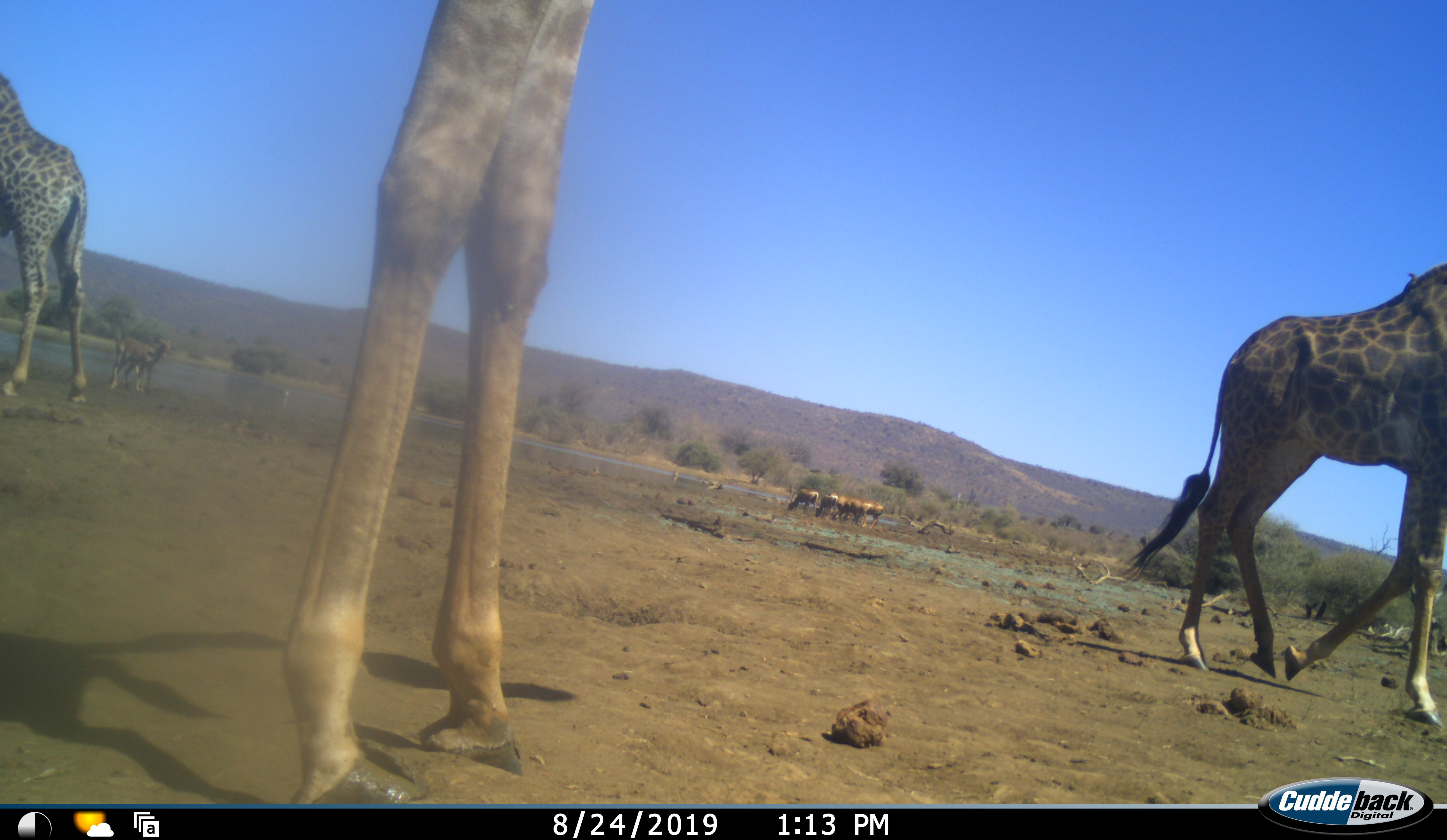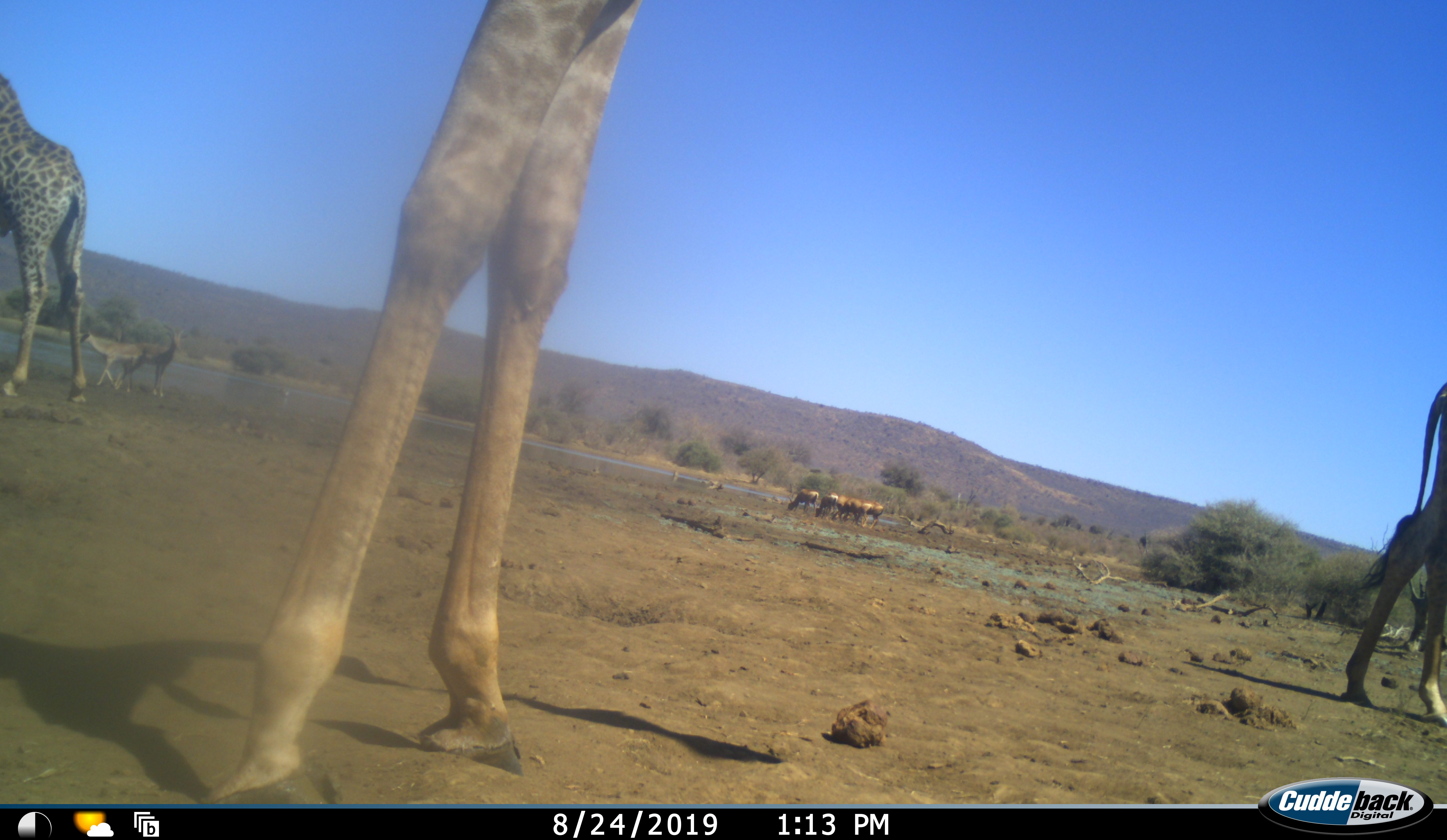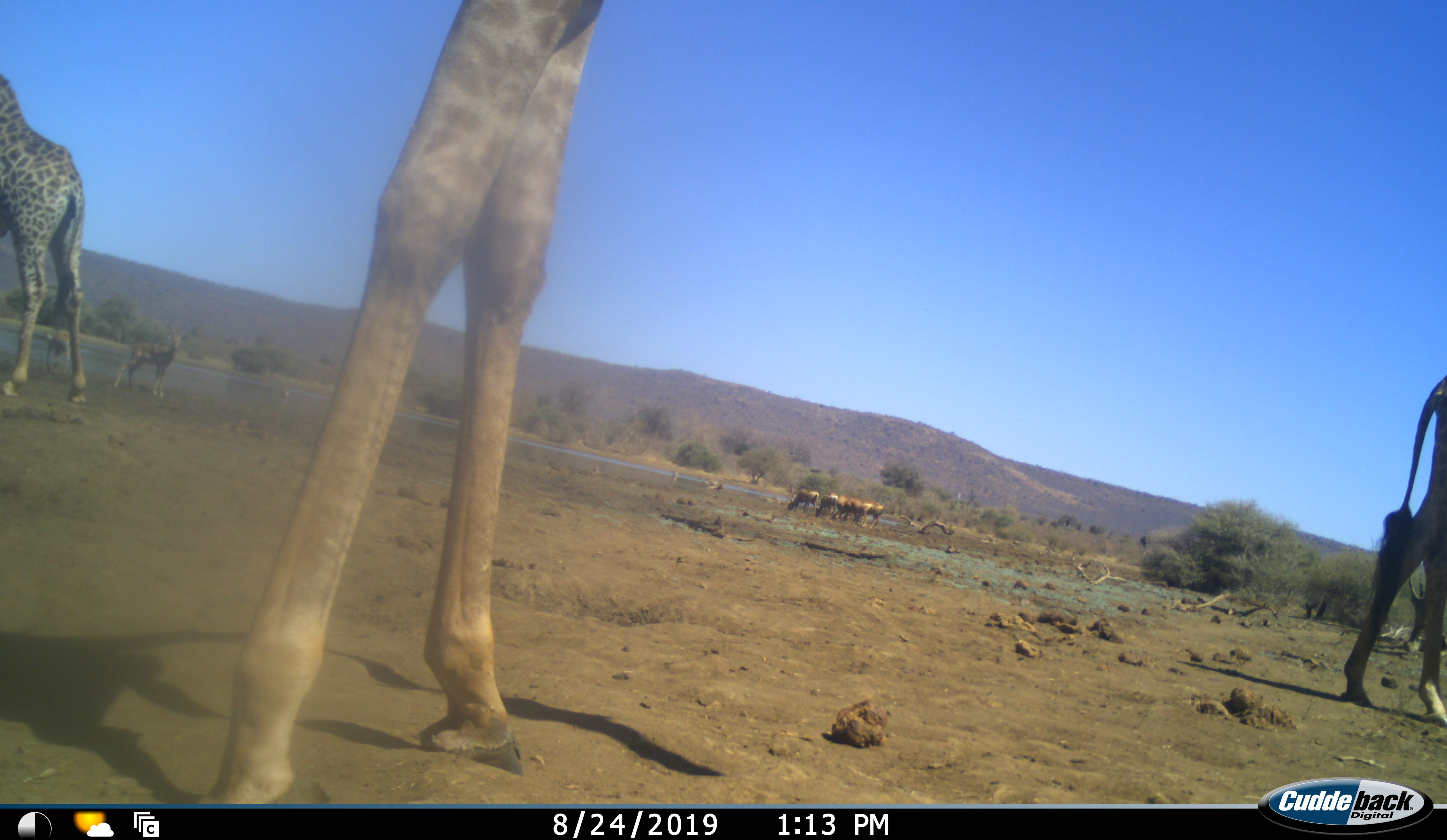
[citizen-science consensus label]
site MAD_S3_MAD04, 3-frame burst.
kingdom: Animalia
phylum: Chordata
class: Mammalia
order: Artiodactyla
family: Giraffidae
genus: Giraffa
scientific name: Giraffa camelopardalis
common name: giraffe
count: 3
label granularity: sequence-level